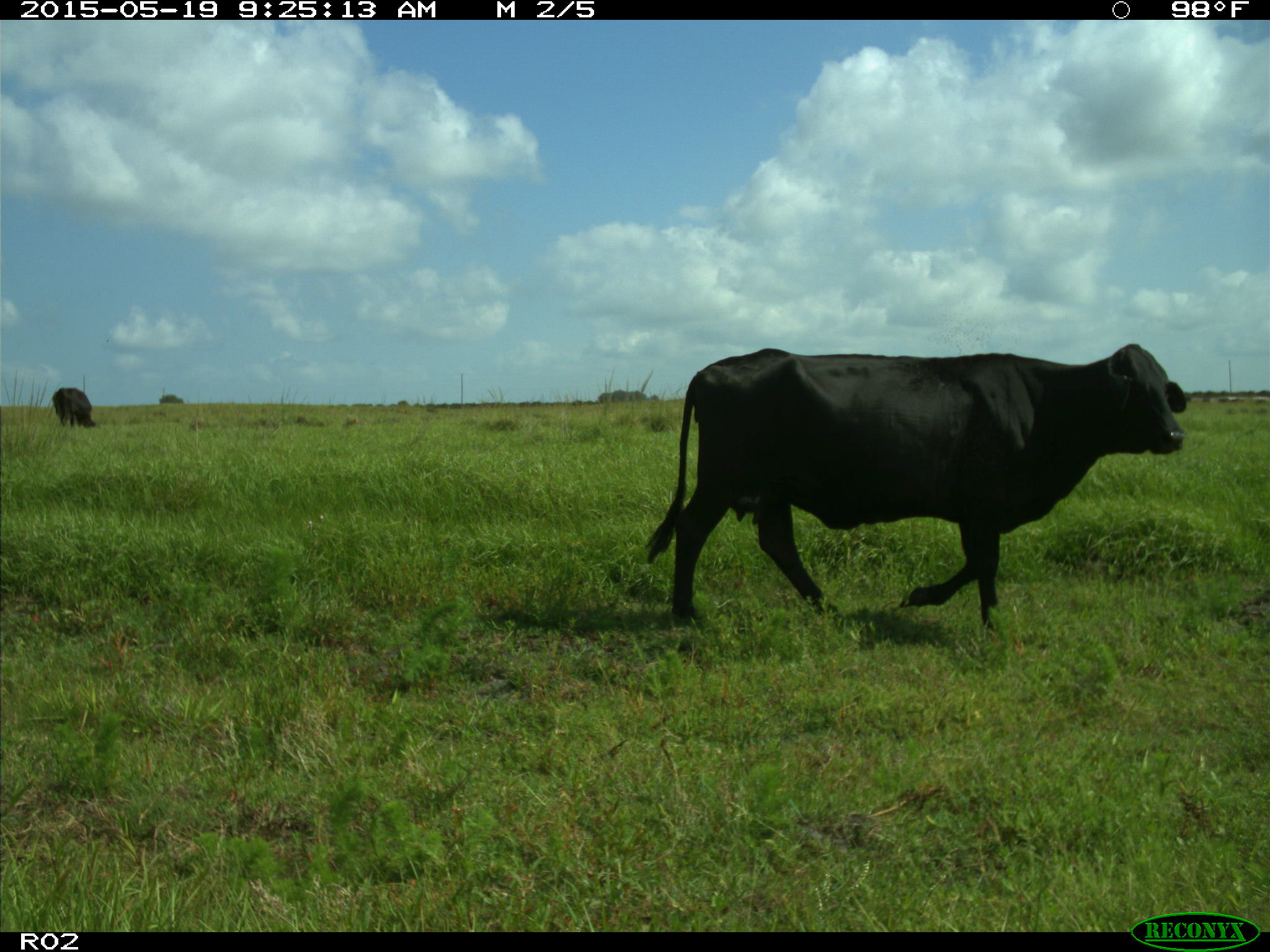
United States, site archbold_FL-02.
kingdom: Animalia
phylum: Chordata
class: Mammalia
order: Artiodactyla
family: Bovidae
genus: Bos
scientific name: Bos taurus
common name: domestic cow